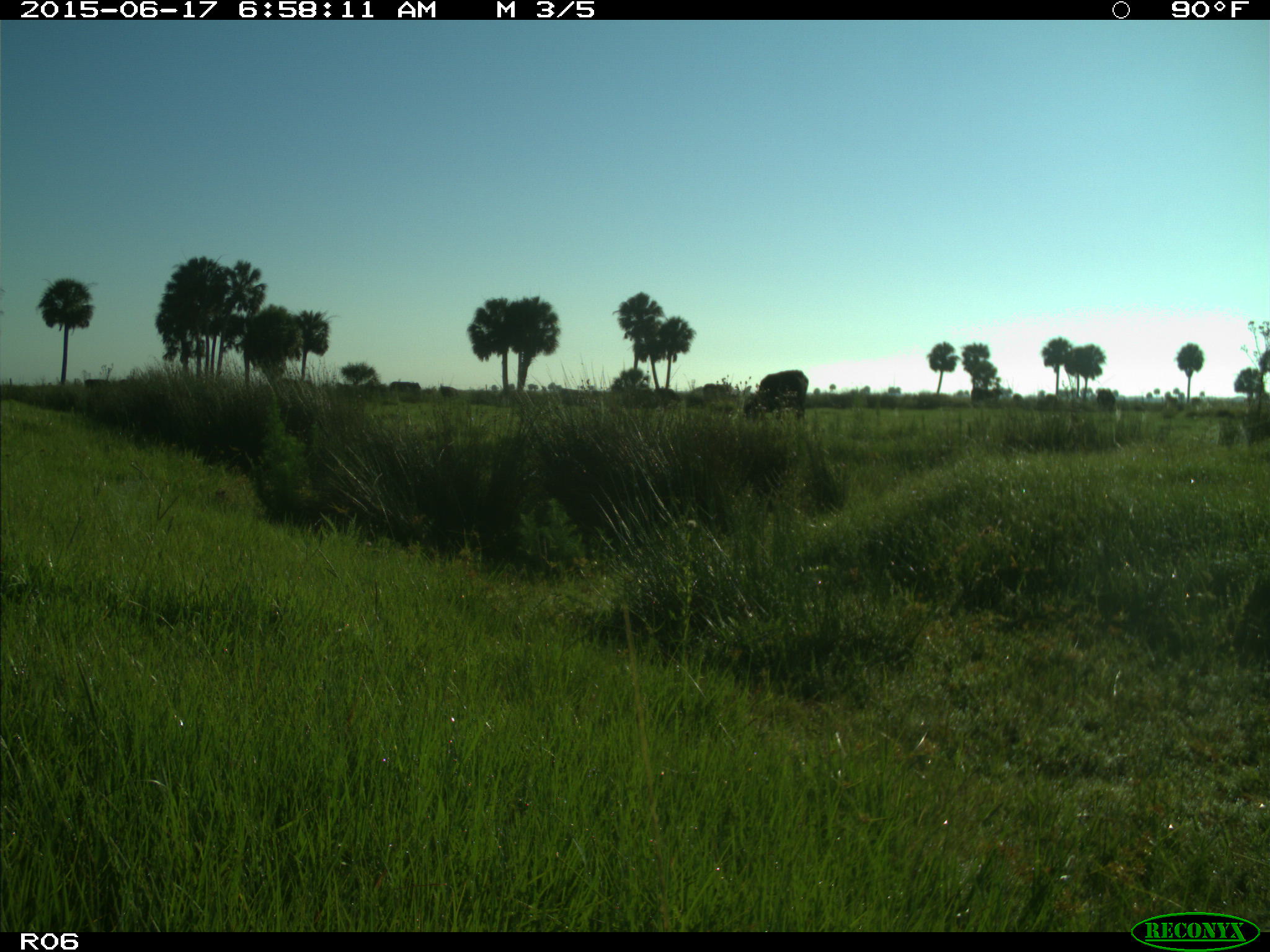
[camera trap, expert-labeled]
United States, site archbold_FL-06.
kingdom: Animalia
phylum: Chordata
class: Mammalia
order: Artiodactyla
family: Bovidae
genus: Bos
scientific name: Bos taurus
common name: domestic cow